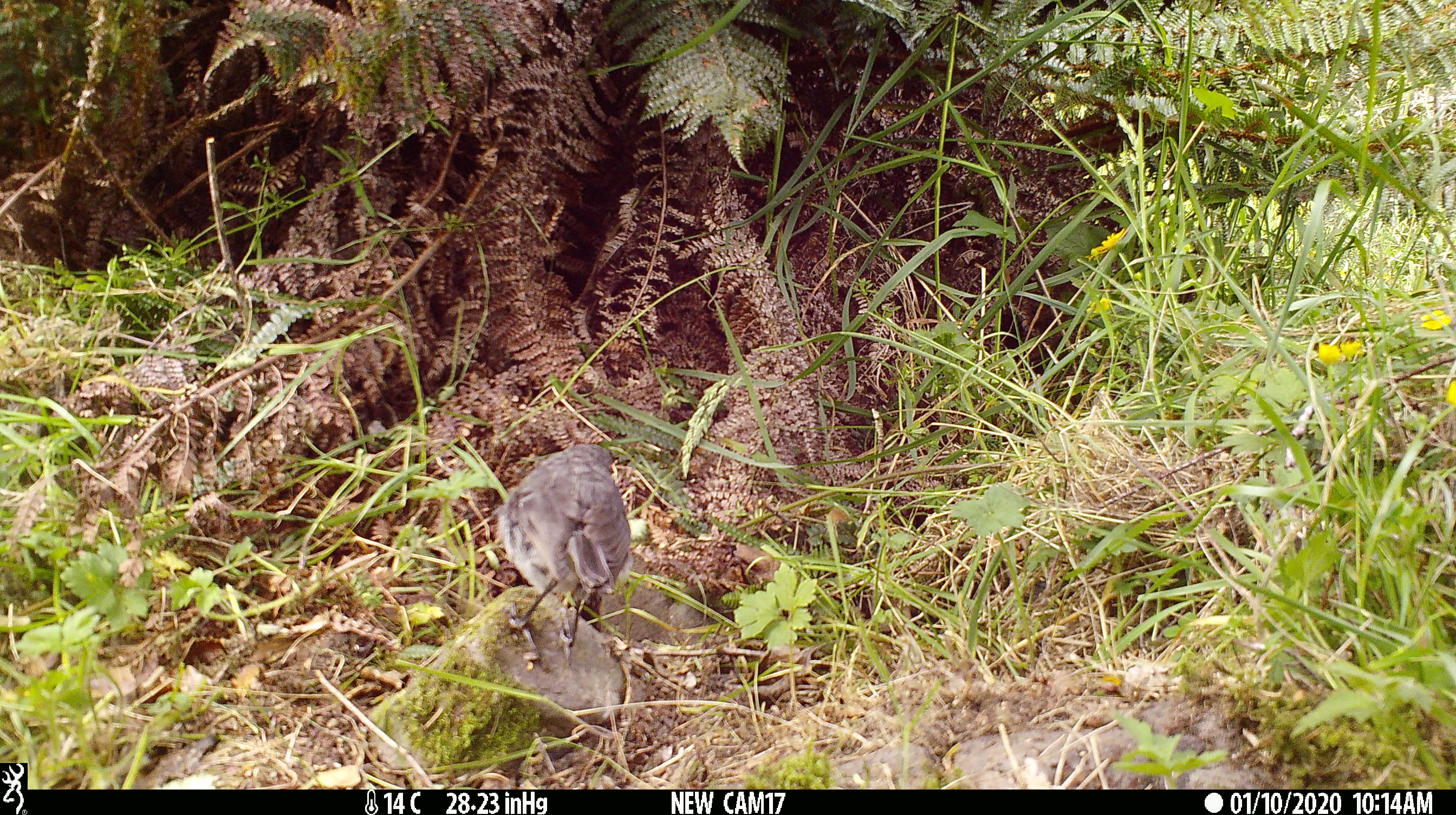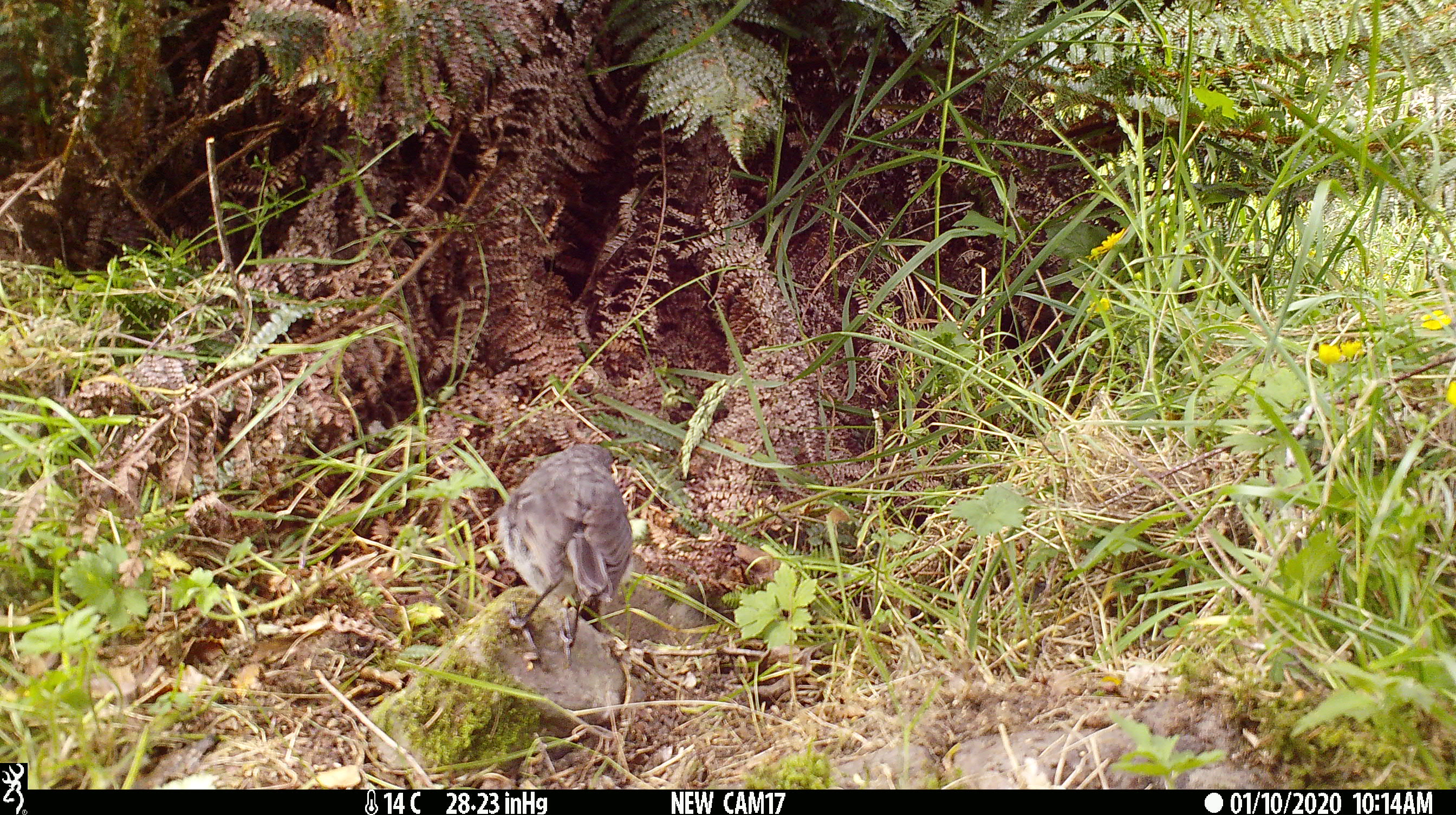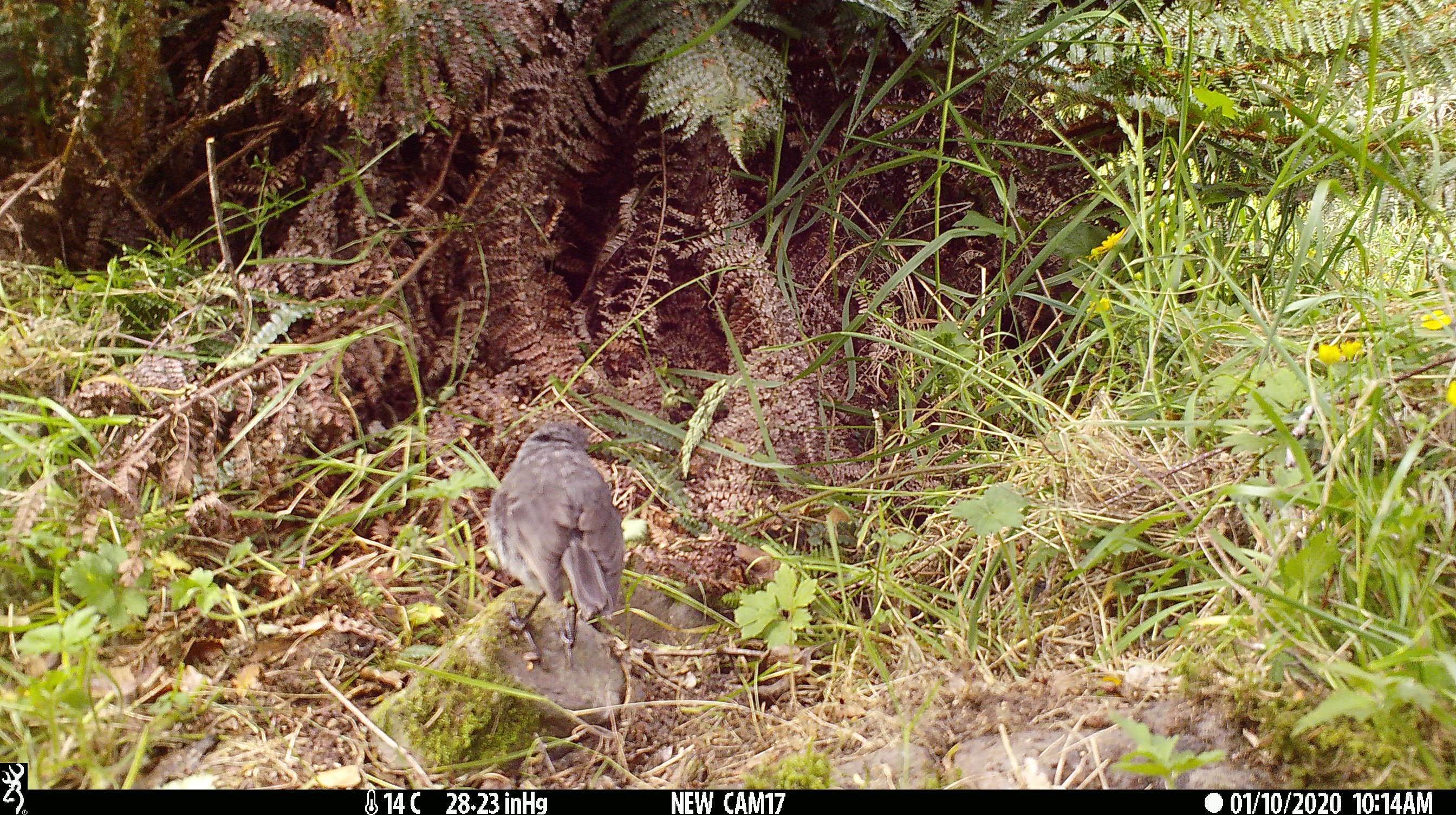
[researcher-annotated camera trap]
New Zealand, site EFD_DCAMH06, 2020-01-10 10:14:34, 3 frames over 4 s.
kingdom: Animalia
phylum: Chordata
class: Aves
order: Passeriformes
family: Petroicidae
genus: Petroica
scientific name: Petroica australis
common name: new zealand robin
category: robin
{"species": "robin (new zealand robin) (Petroica australis)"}